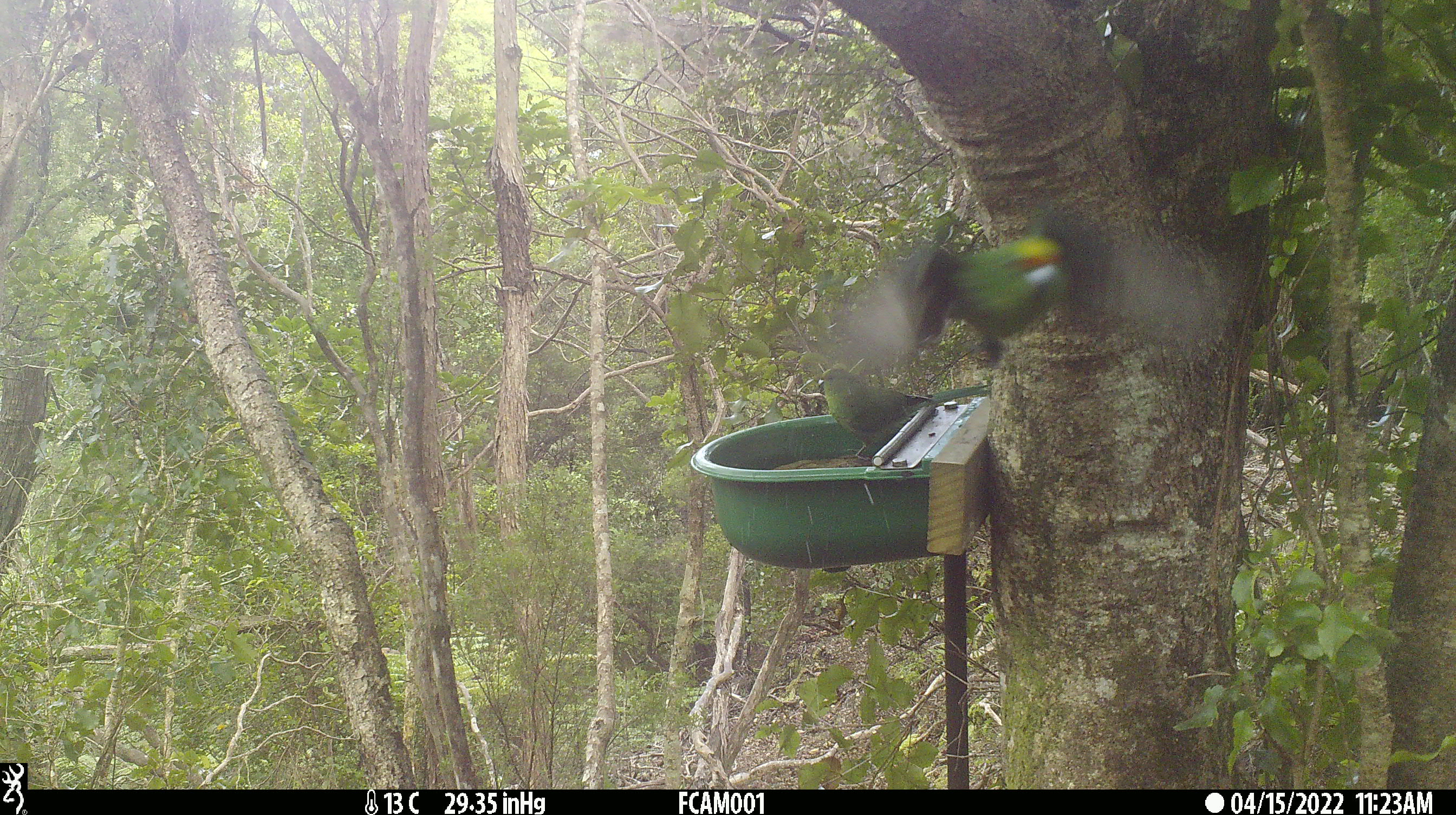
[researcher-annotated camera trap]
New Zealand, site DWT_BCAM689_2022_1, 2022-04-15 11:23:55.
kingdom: Animalia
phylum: Chordata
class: Aves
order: Psittaciformes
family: Psittaculidae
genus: Cyanoramphus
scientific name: Cyanoramphus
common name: parakeet